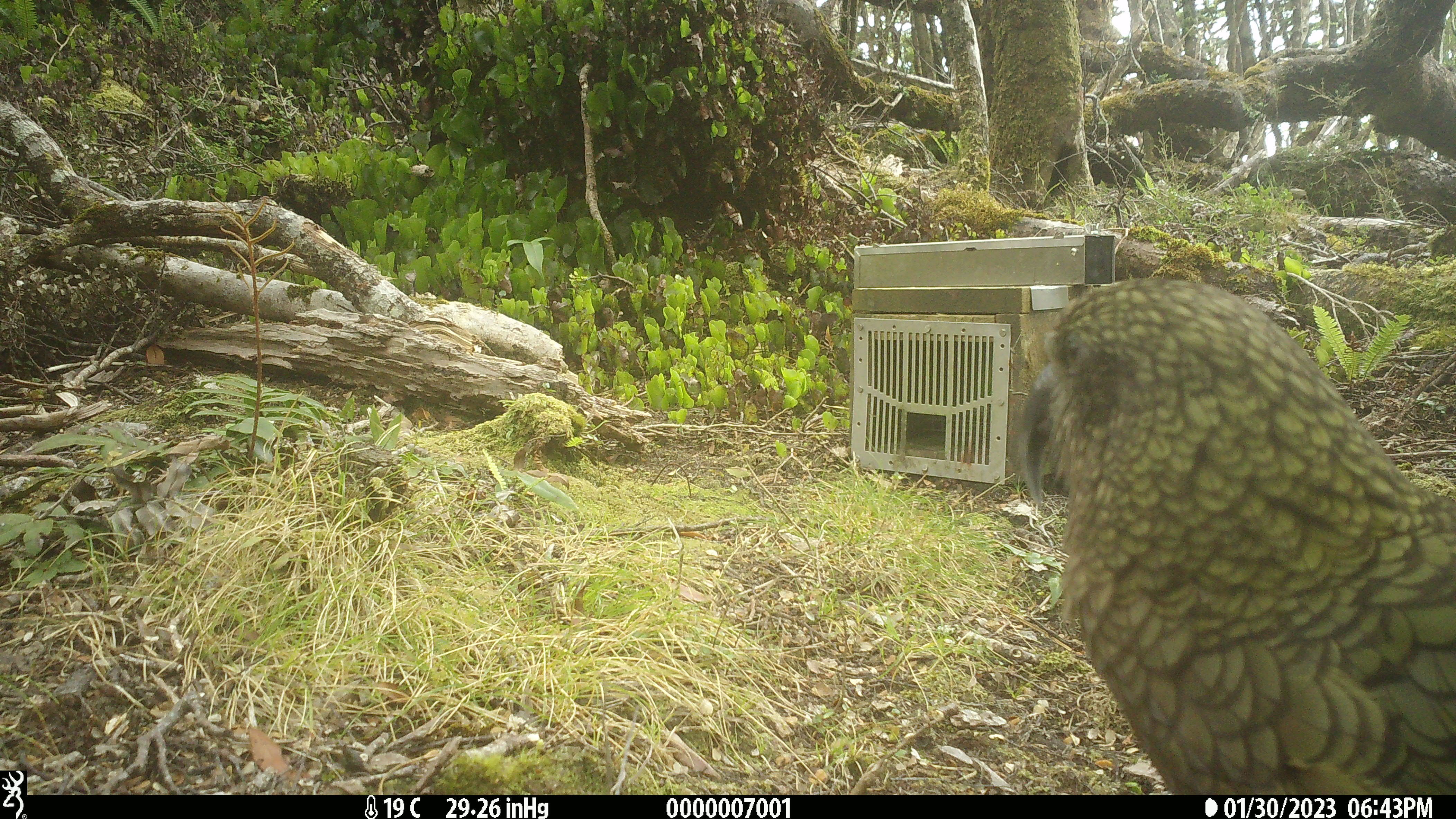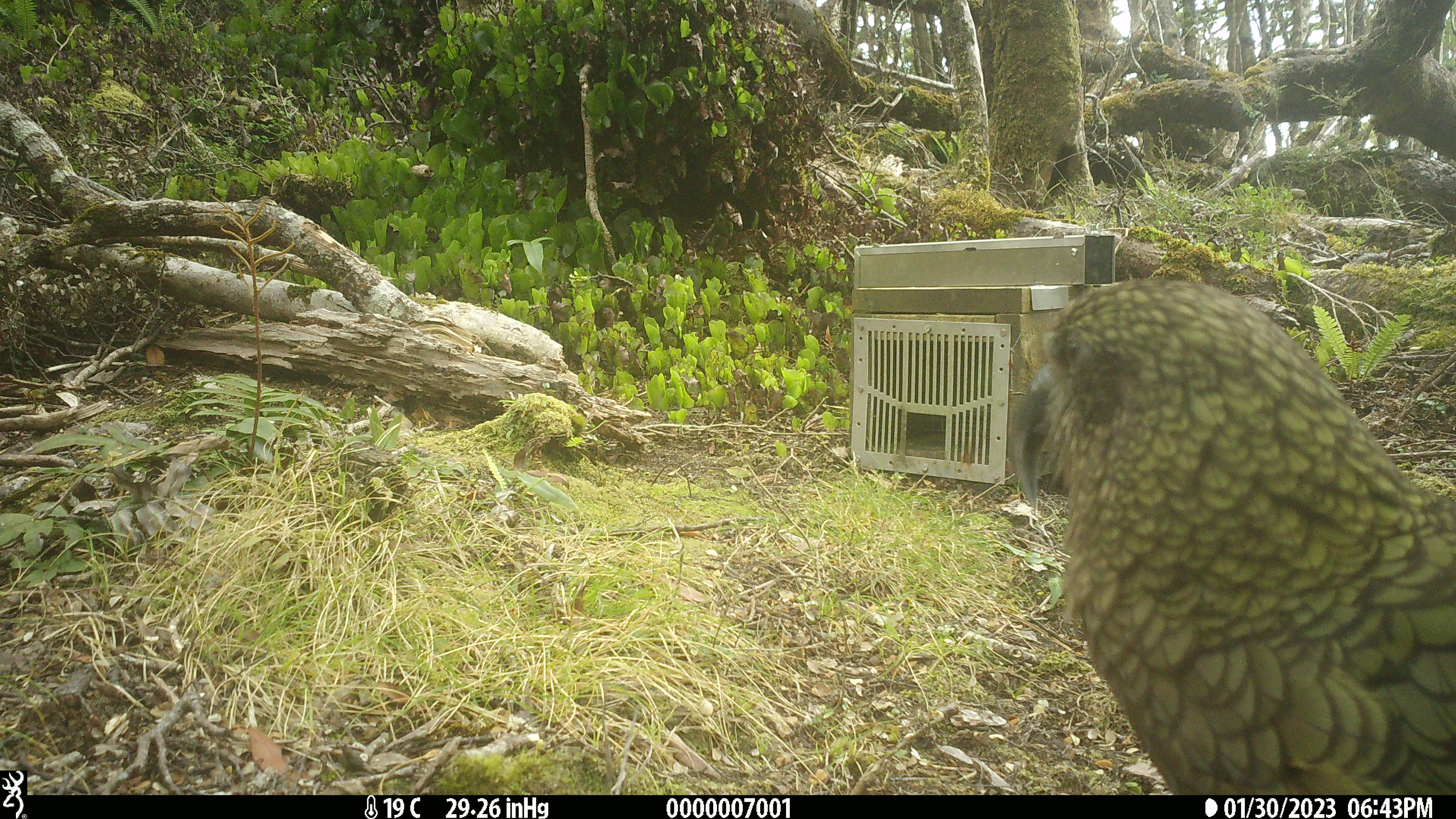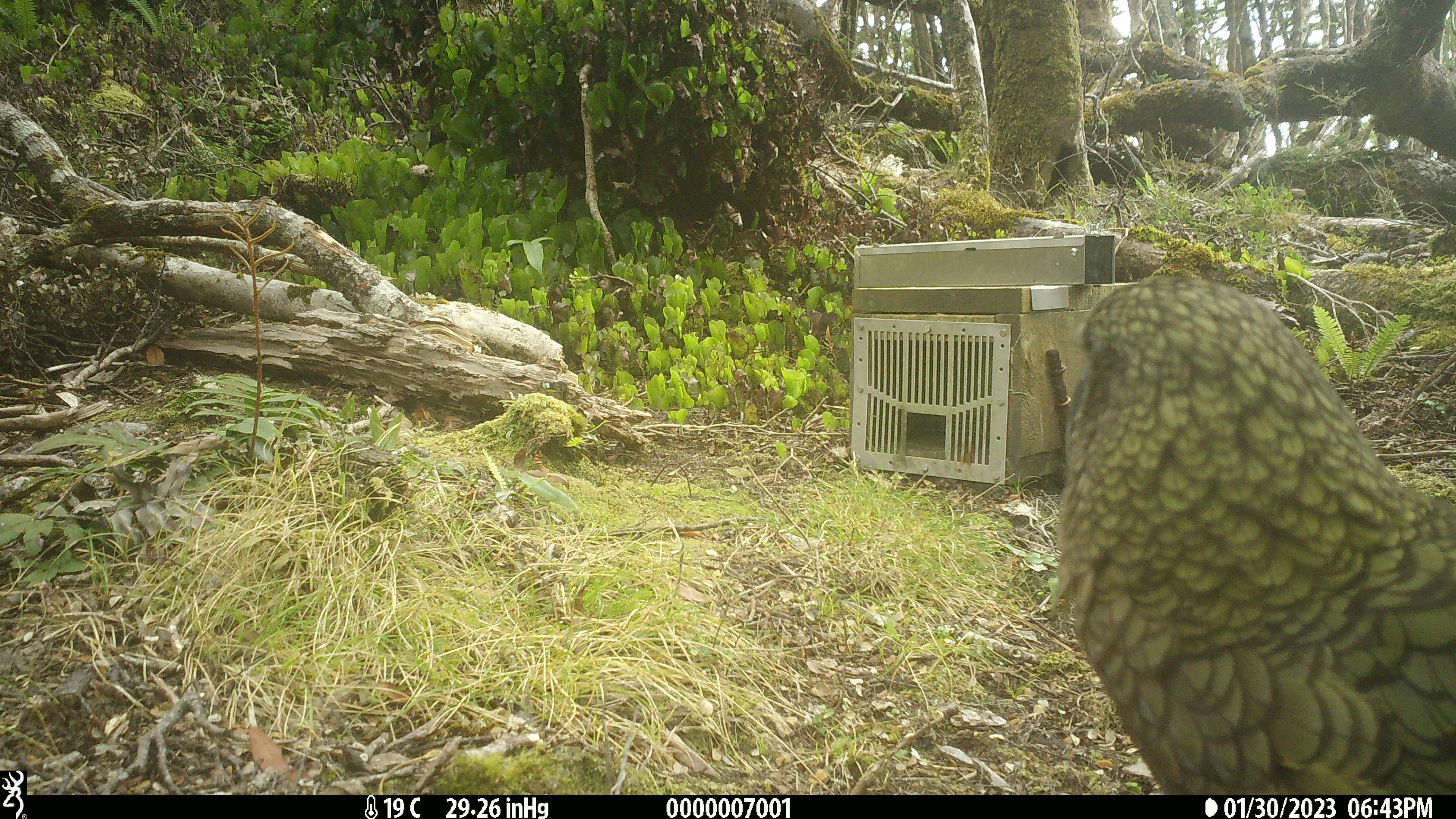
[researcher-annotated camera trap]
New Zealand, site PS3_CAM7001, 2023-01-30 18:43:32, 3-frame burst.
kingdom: Animalia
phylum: Chordata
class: Aves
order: Psittaciformes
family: Strigopidae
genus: Nestor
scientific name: Nestor notabilis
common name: kea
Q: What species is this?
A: Kea (Nestor notabilis).